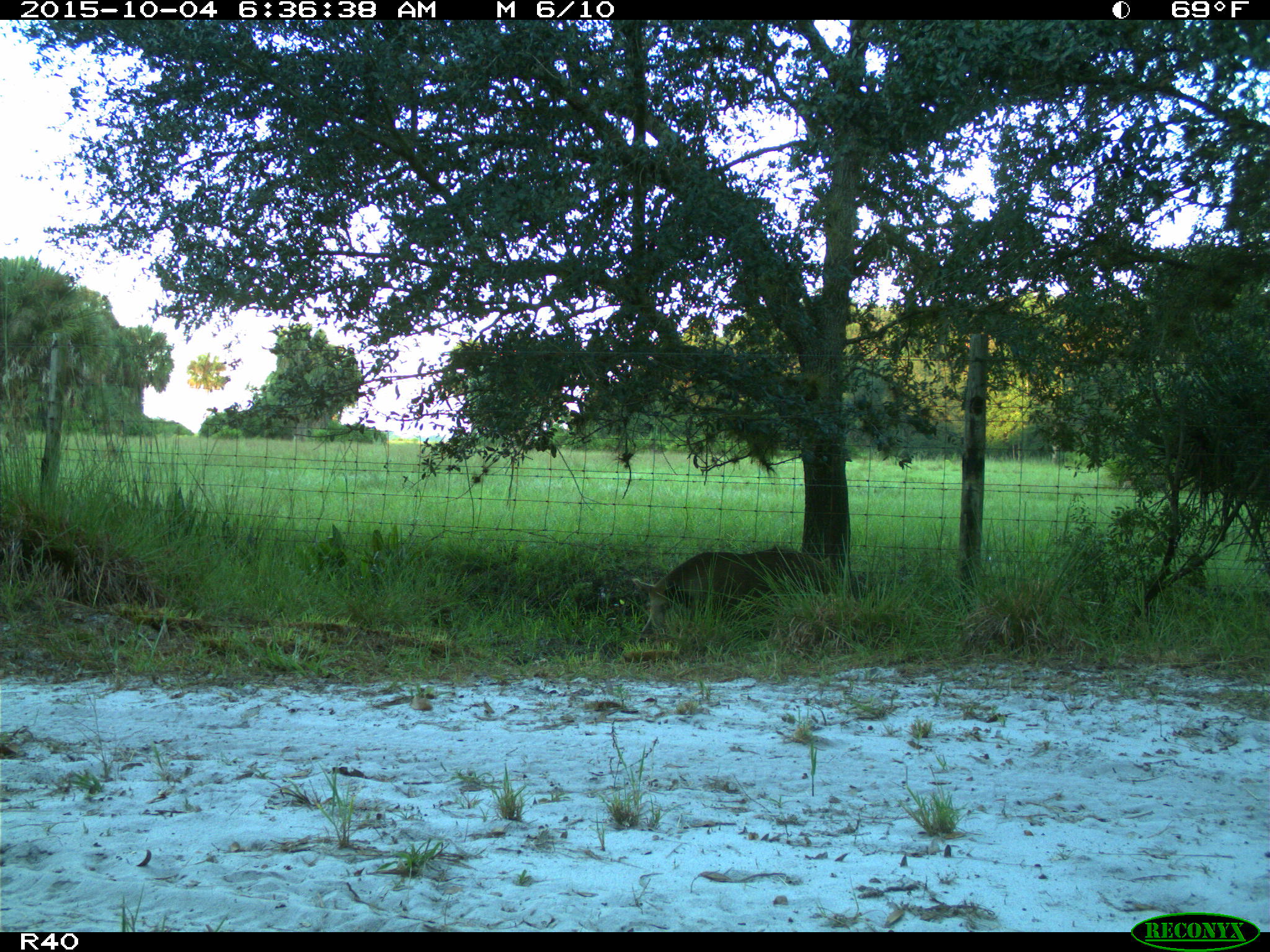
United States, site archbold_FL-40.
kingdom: Animalia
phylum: Chordata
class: Mammalia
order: Artiodactyla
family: Suidae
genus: Sus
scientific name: Sus scrofa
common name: wild boar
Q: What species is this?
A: Sus scrofa (wild boar).